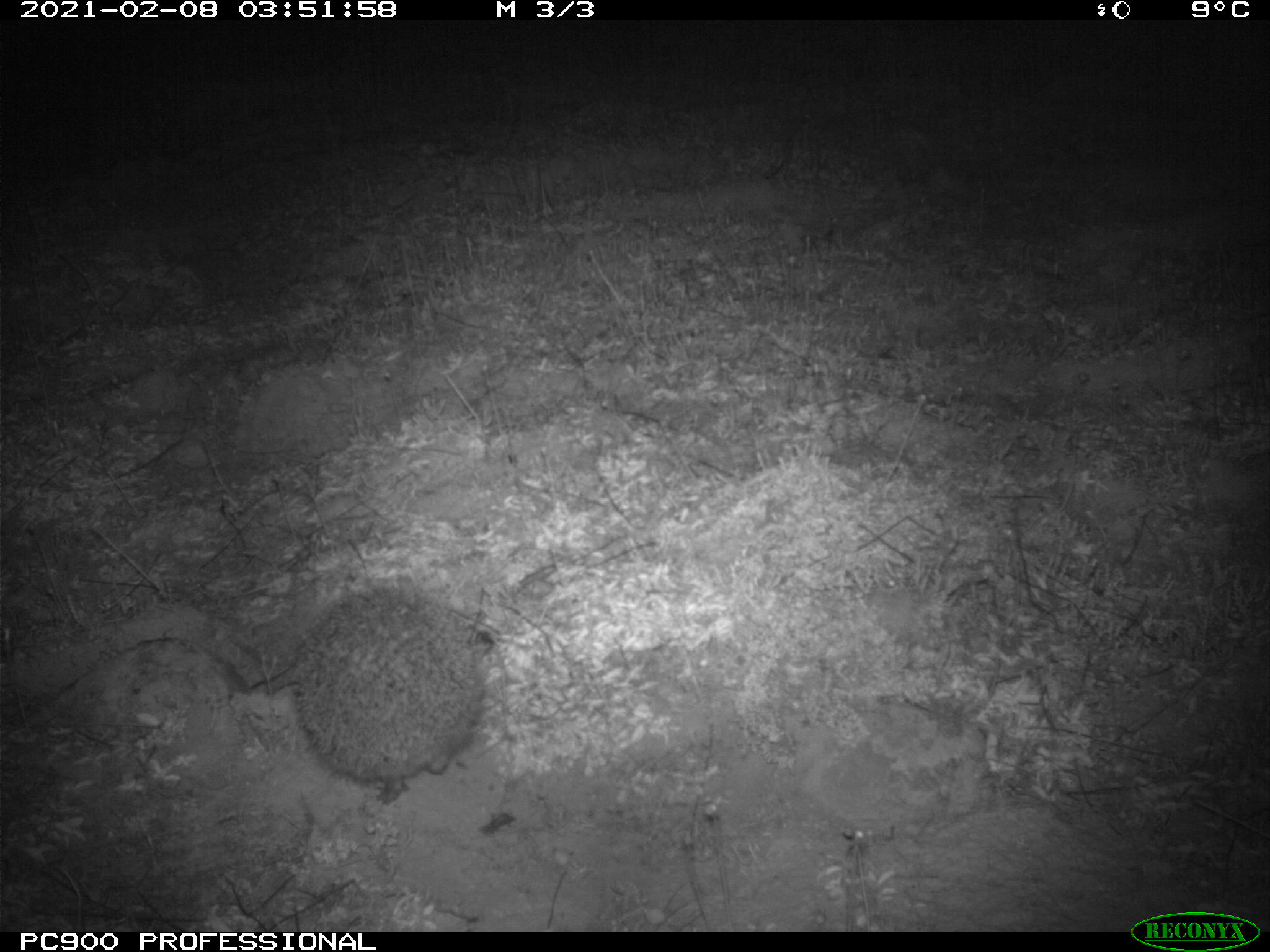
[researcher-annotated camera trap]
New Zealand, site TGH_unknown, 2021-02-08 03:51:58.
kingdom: Animalia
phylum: Chordata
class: Mammalia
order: Eulipotyphla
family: Erinaceidae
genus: Erinaceus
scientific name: Erinaceus europaeus europaeus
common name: european hedgehog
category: hedgehog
Hedgehog (european hedgehog) (Erinaceus europaeus europaeus).